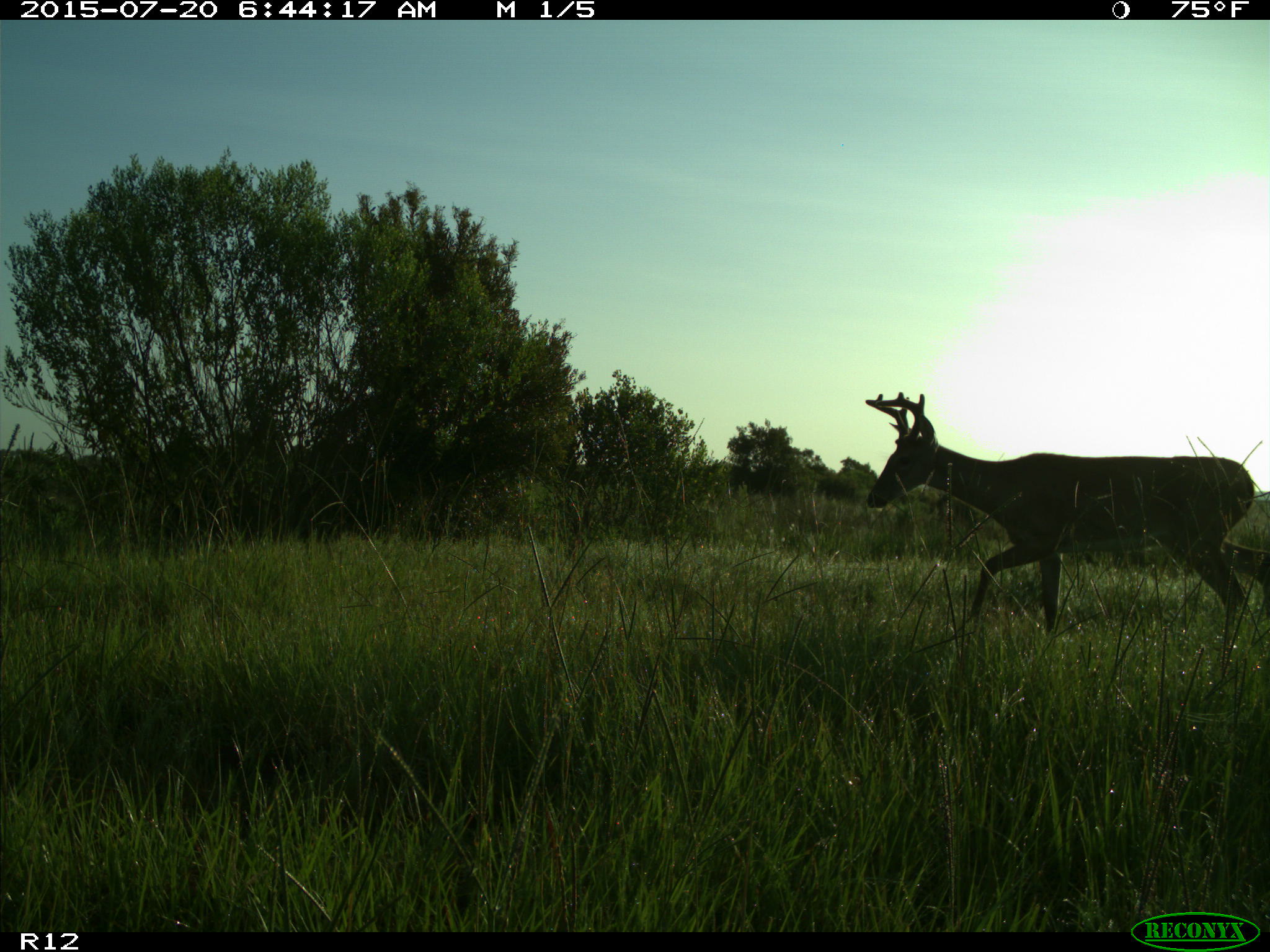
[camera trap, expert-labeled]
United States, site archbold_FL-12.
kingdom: Animalia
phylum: Chordata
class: Mammalia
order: Artiodactyla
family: Cervidae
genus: Odocoileus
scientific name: Odocoileus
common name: deer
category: unidentified deer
Unidentified deer (deer) (Odocoileus).